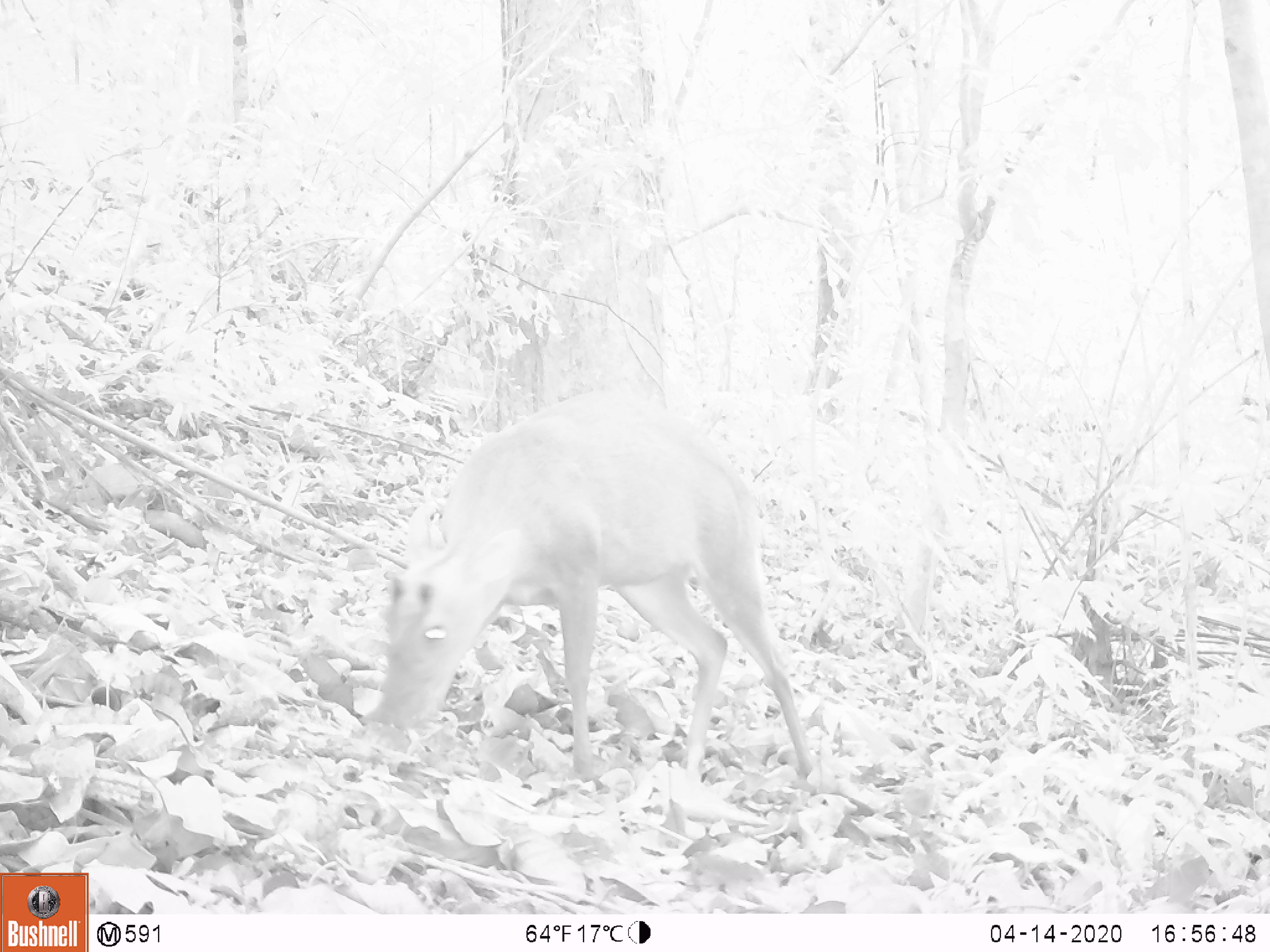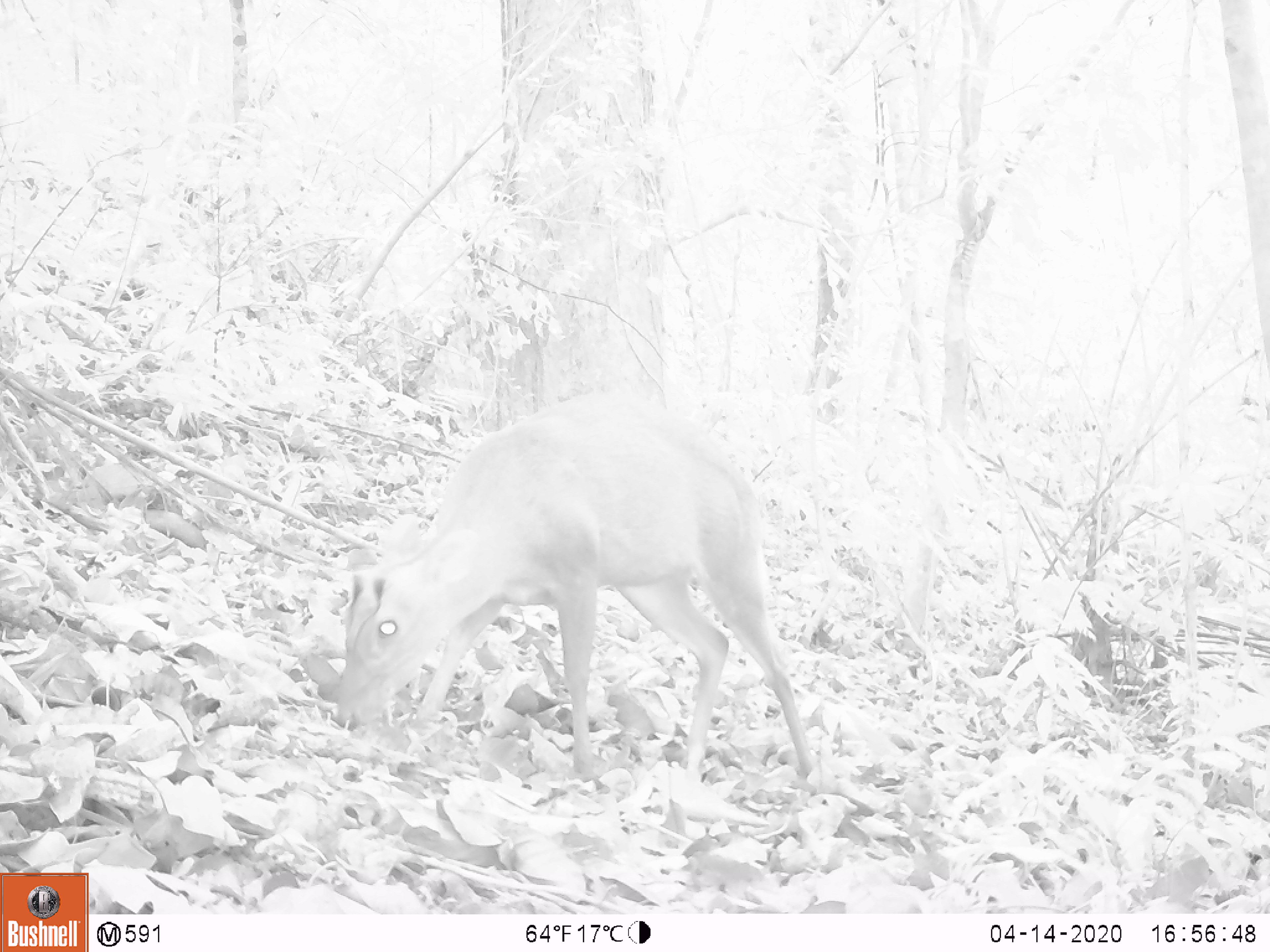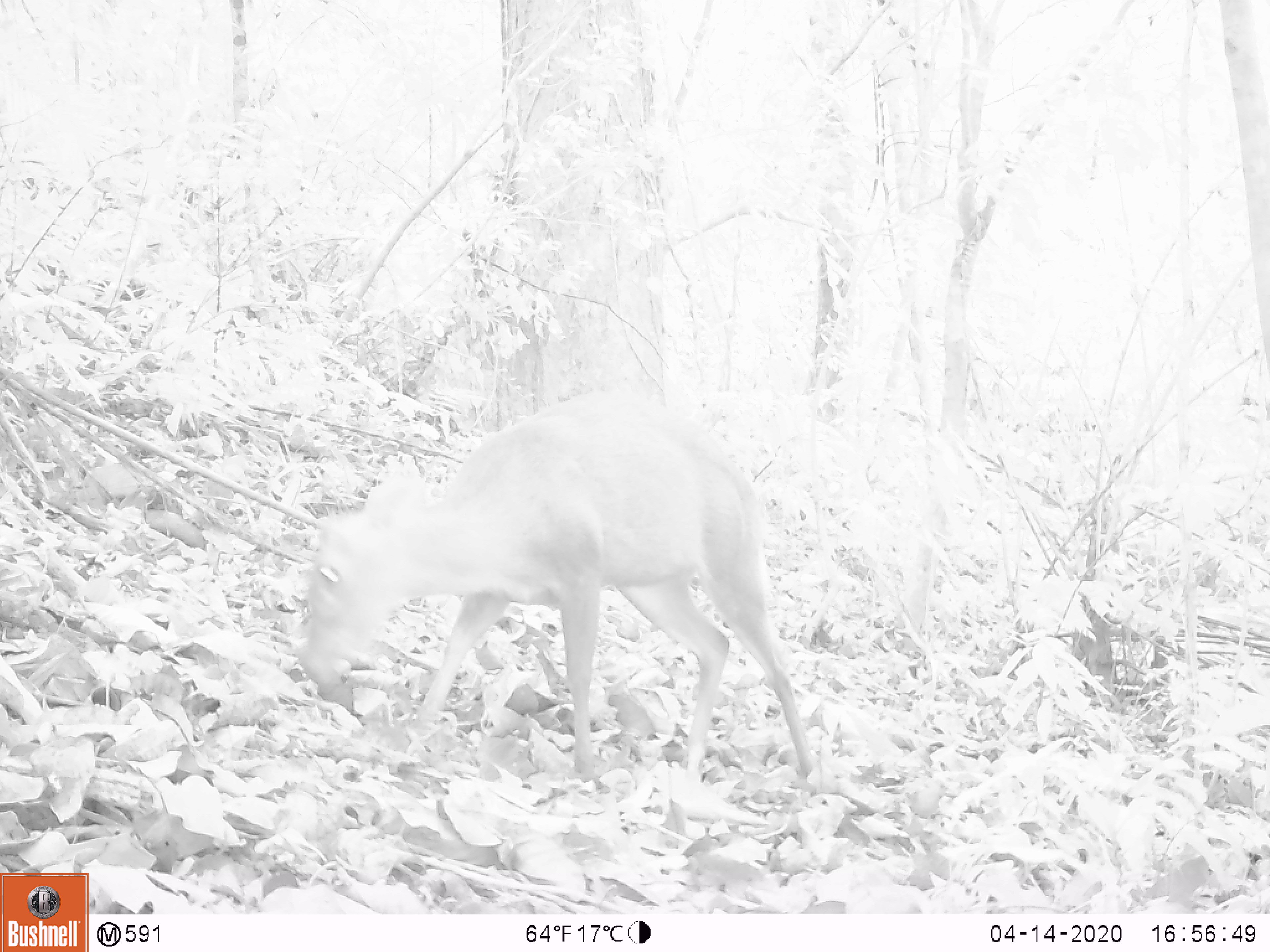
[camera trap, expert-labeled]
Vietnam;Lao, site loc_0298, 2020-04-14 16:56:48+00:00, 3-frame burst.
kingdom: Animalia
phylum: Chordata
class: Mammalia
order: Artiodactyla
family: Cervidae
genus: Muntiacus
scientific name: Muntiacus rooseveltorum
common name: roosevelt's muntjac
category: roosevelts muntjac group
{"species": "roosevelts muntjac group (roosevelt's muntjac) (Muntiacus rooseveltorum)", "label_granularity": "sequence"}